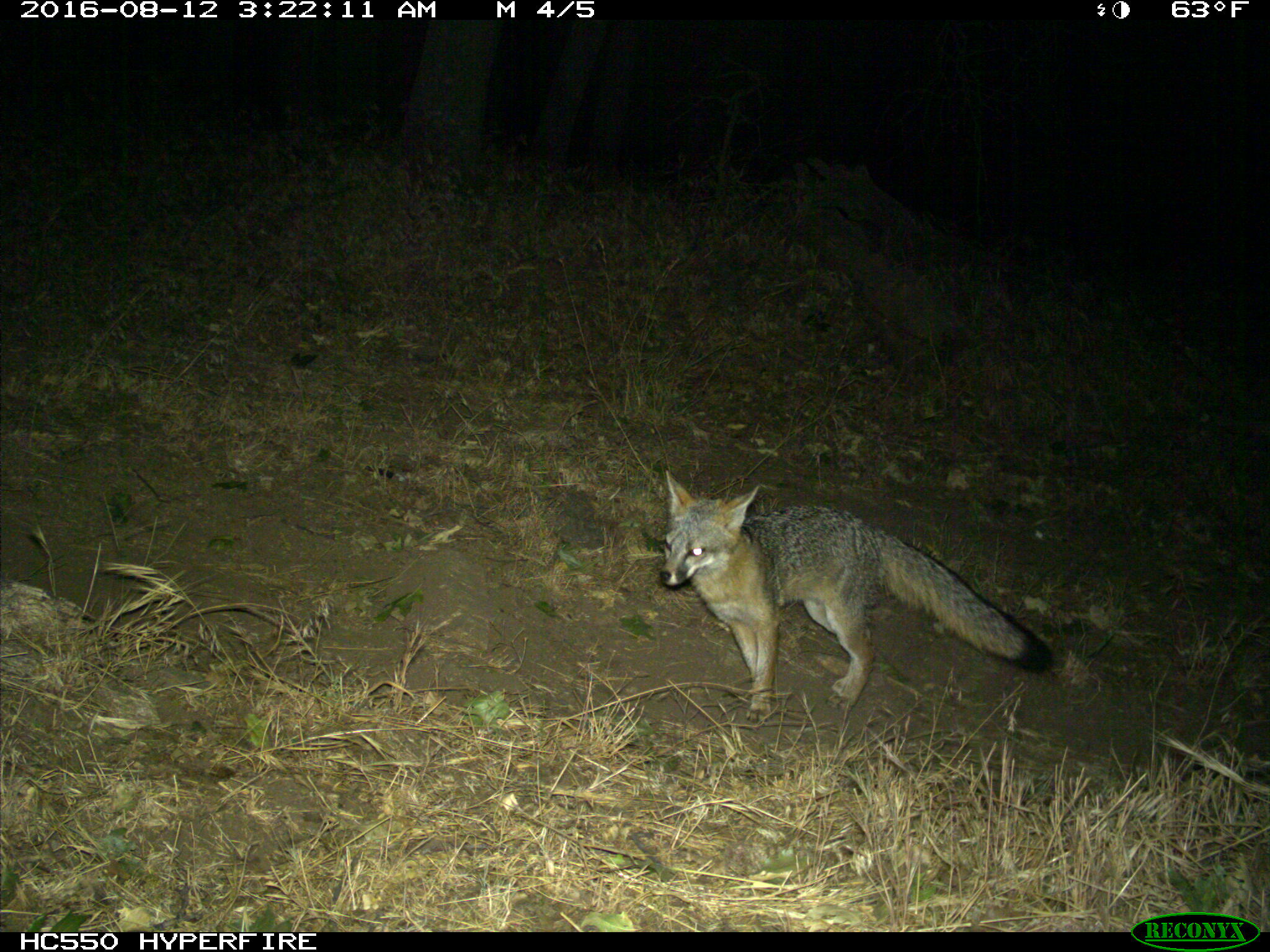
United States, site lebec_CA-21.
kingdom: Animalia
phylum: Chordata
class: Mammalia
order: Carnivora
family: Canidae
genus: Urocyon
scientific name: Urocyon cinereoargenteus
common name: gray fox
Urocyon cinereoargenteus (gray fox).